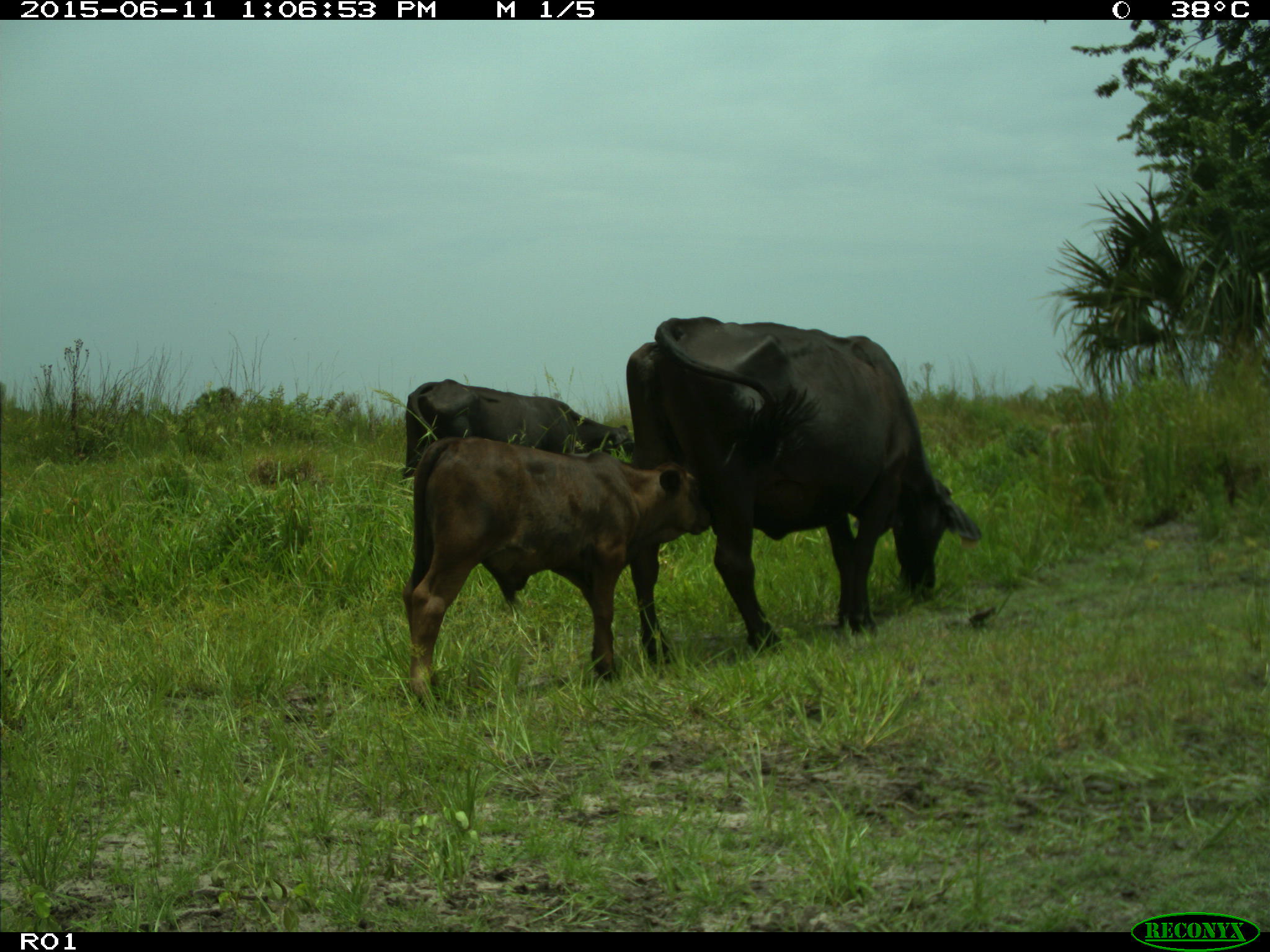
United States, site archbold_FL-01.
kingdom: Animalia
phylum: Chordata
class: Mammalia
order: Artiodactyla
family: Bovidae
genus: Bos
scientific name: Bos taurus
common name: domestic cow